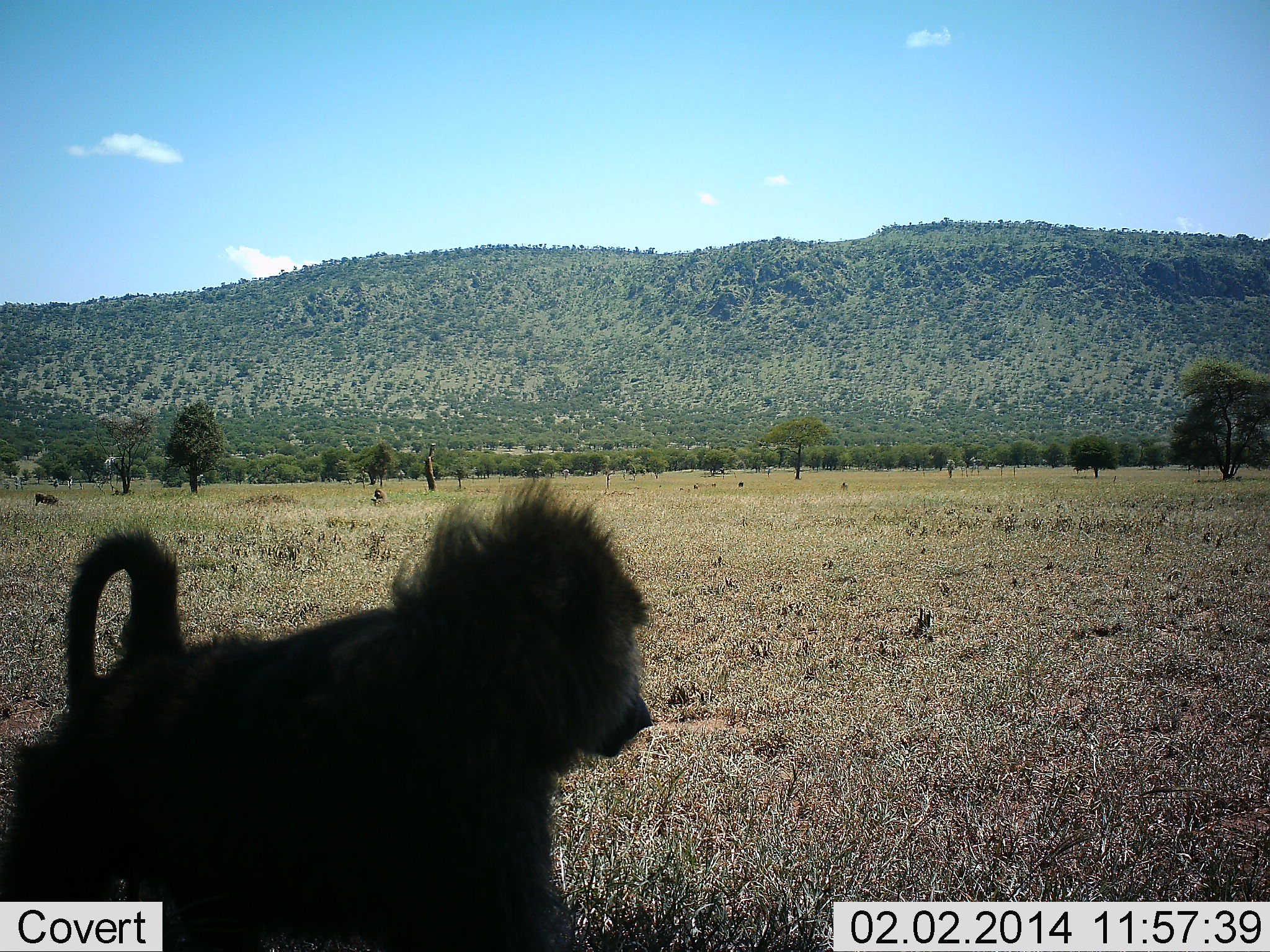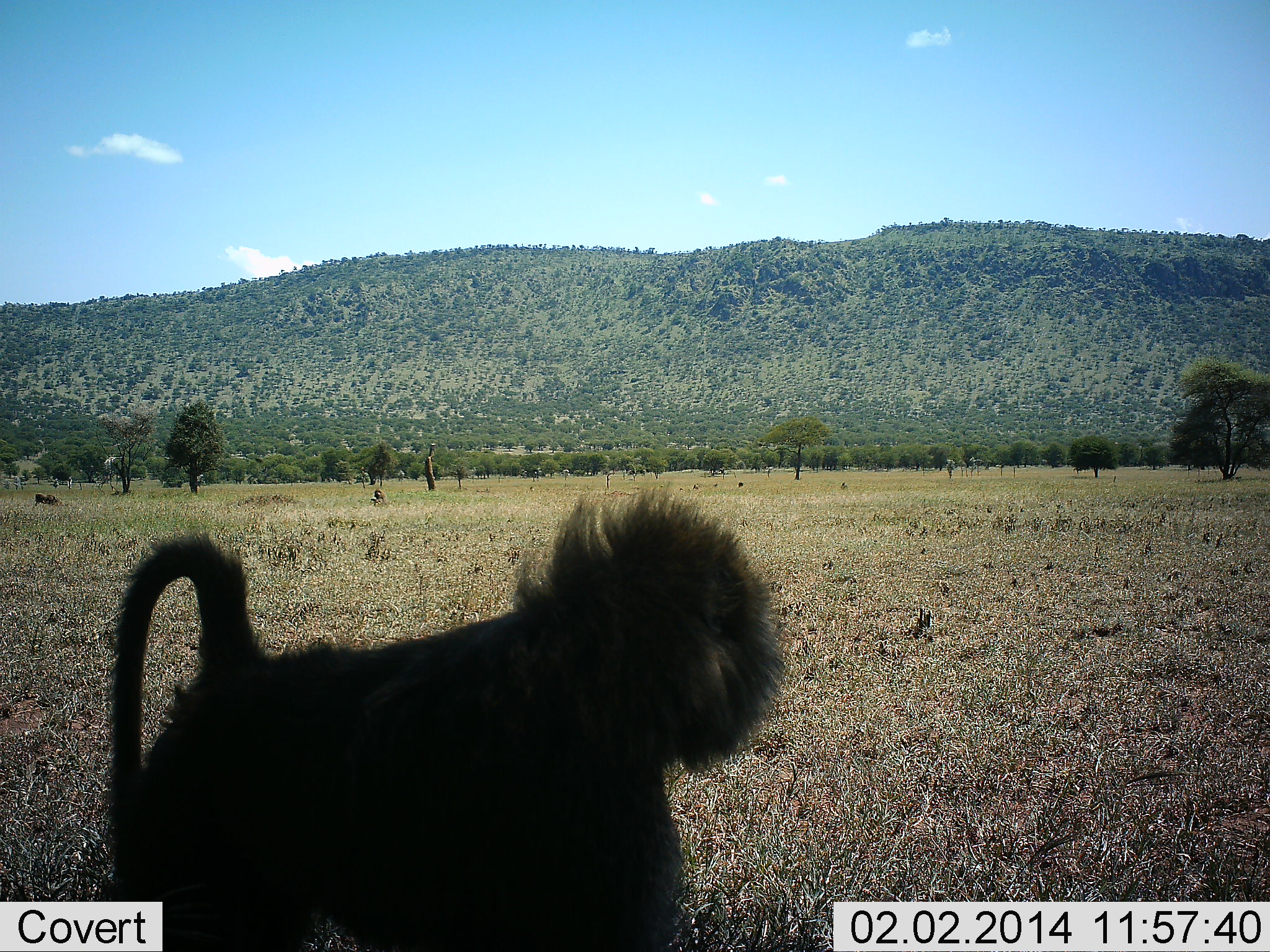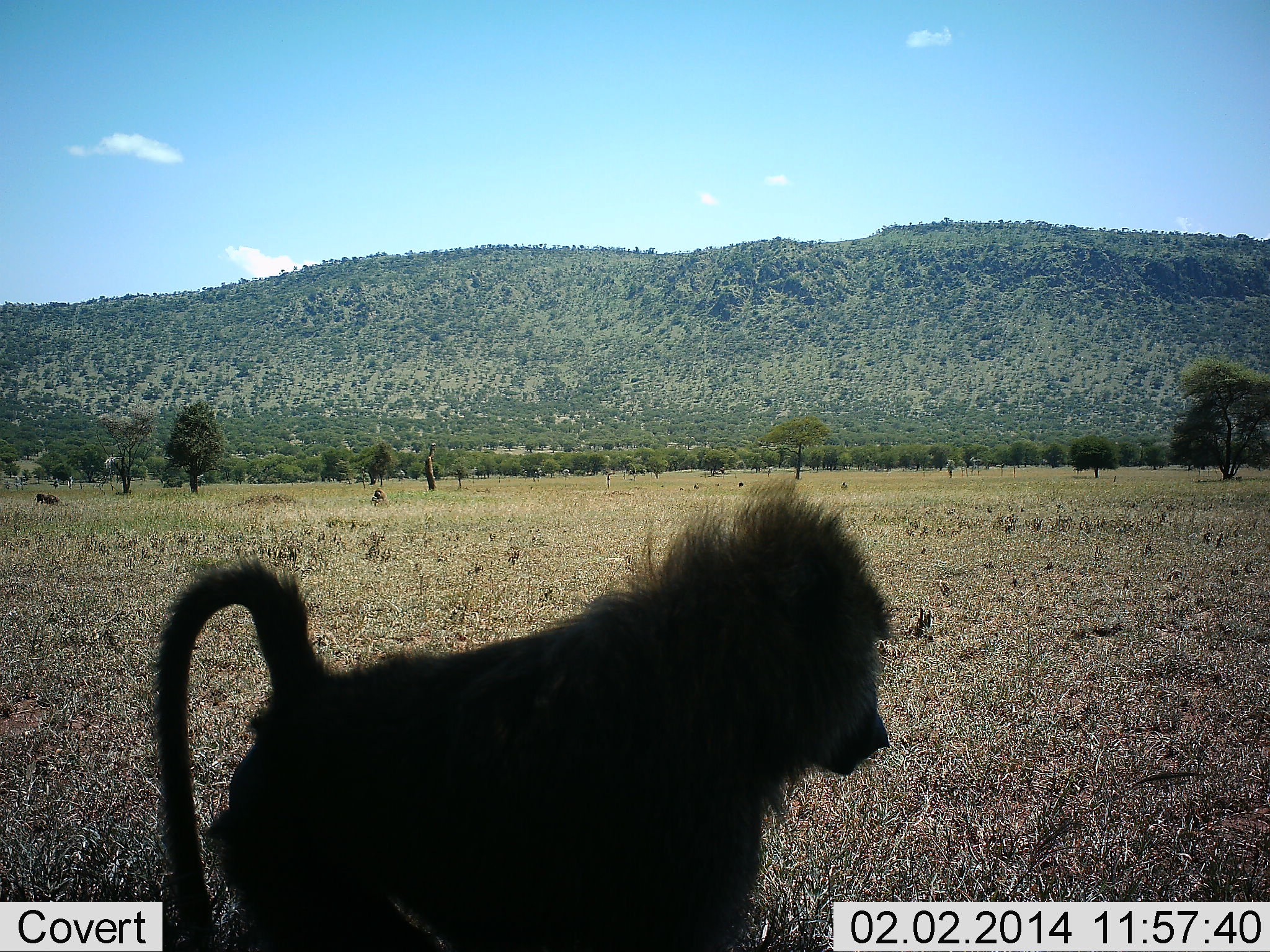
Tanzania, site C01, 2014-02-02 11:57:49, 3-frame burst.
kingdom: Animalia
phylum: Chordata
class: Mammalia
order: Primates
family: Cercopithecidae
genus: Papio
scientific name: Papio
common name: baboon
Baboon (Papio), count 1. Behavior (volunteer vote fractions): standing 0%, resting 0%, moving 100%, interacting 0%. Young present (vote fraction): 0%. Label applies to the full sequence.